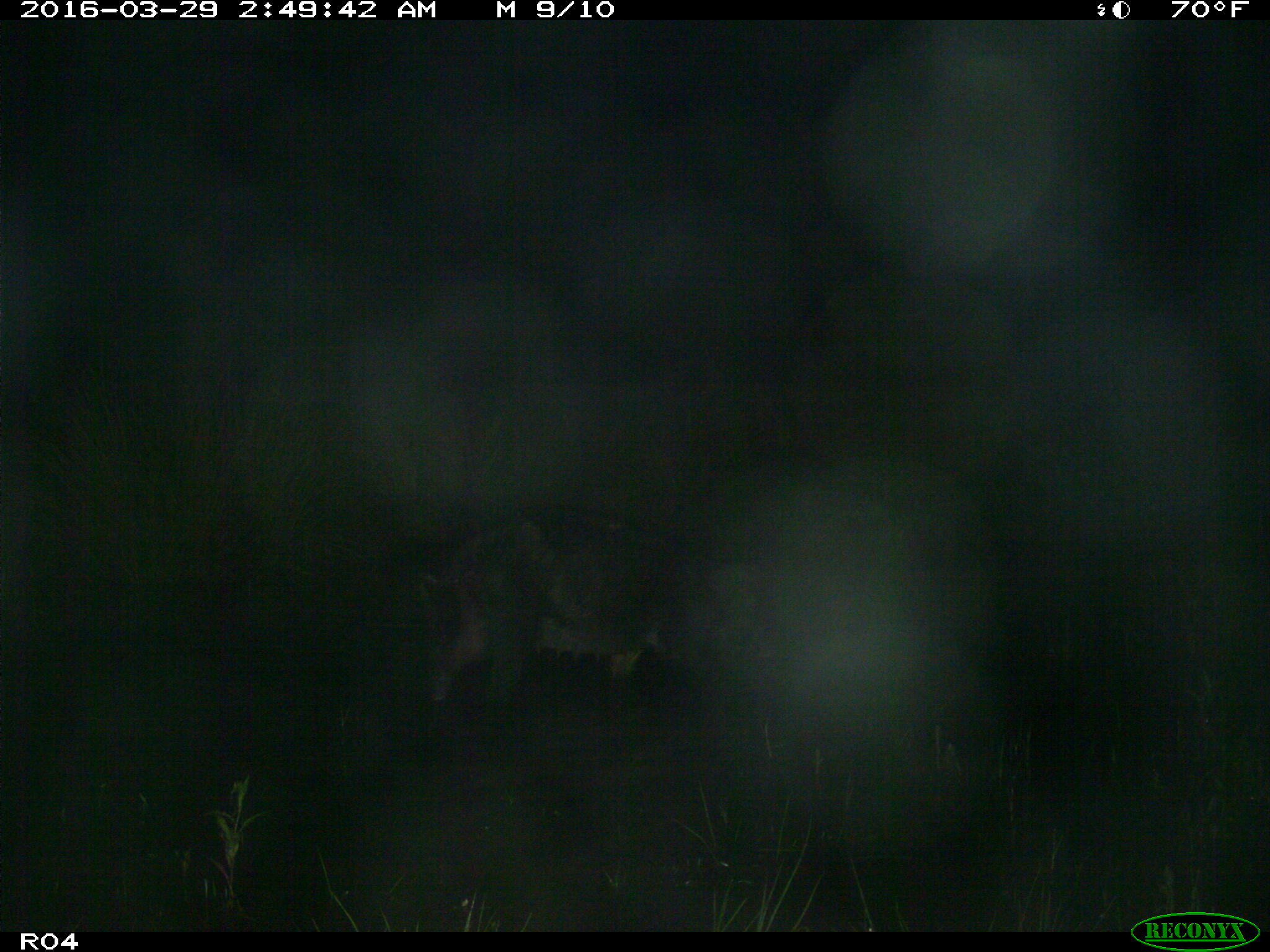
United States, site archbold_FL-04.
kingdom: Animalia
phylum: Chordata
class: Mammalia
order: Artiodactyla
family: Suidae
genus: Sus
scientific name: Sus scrofa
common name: wild boar